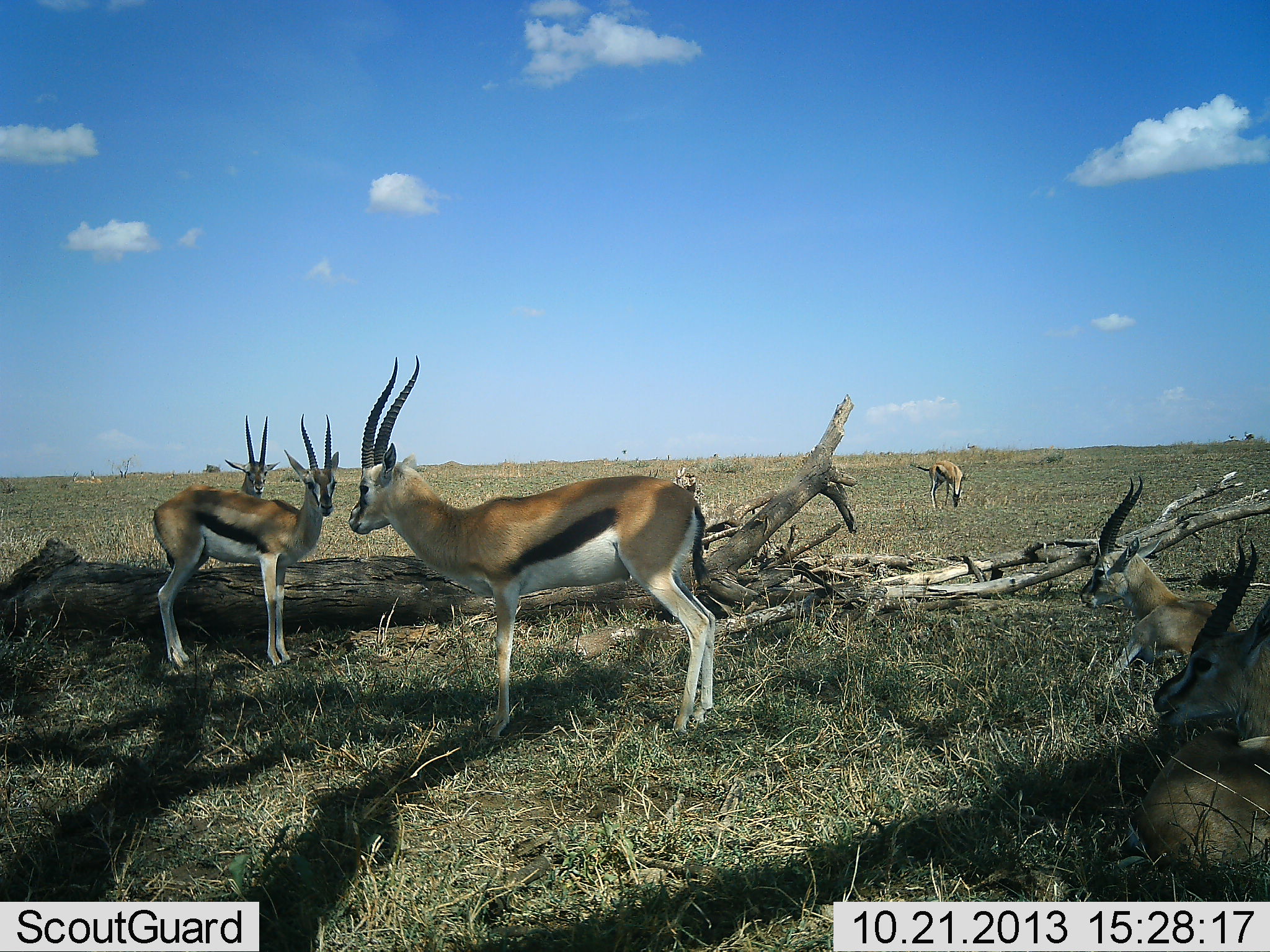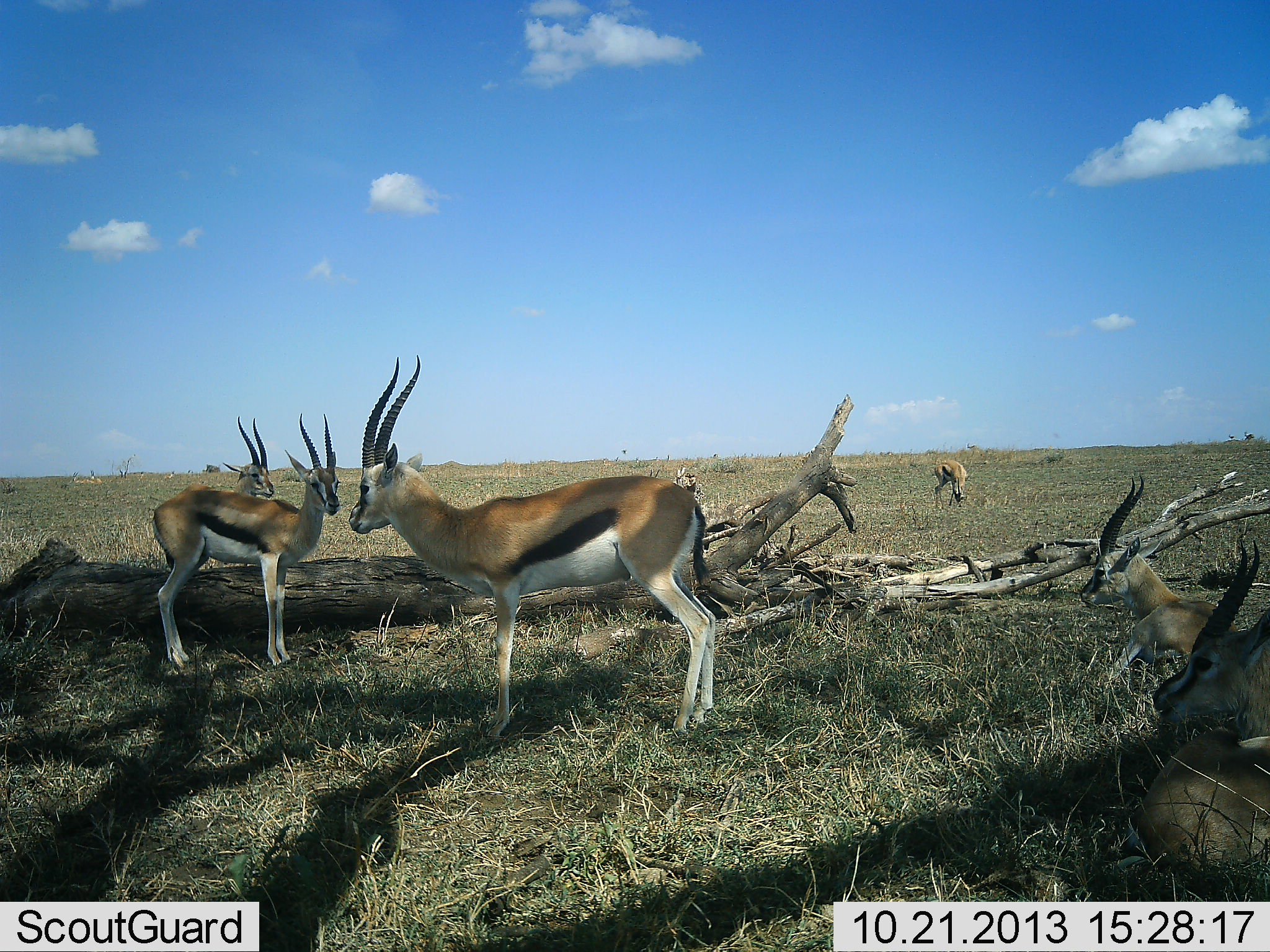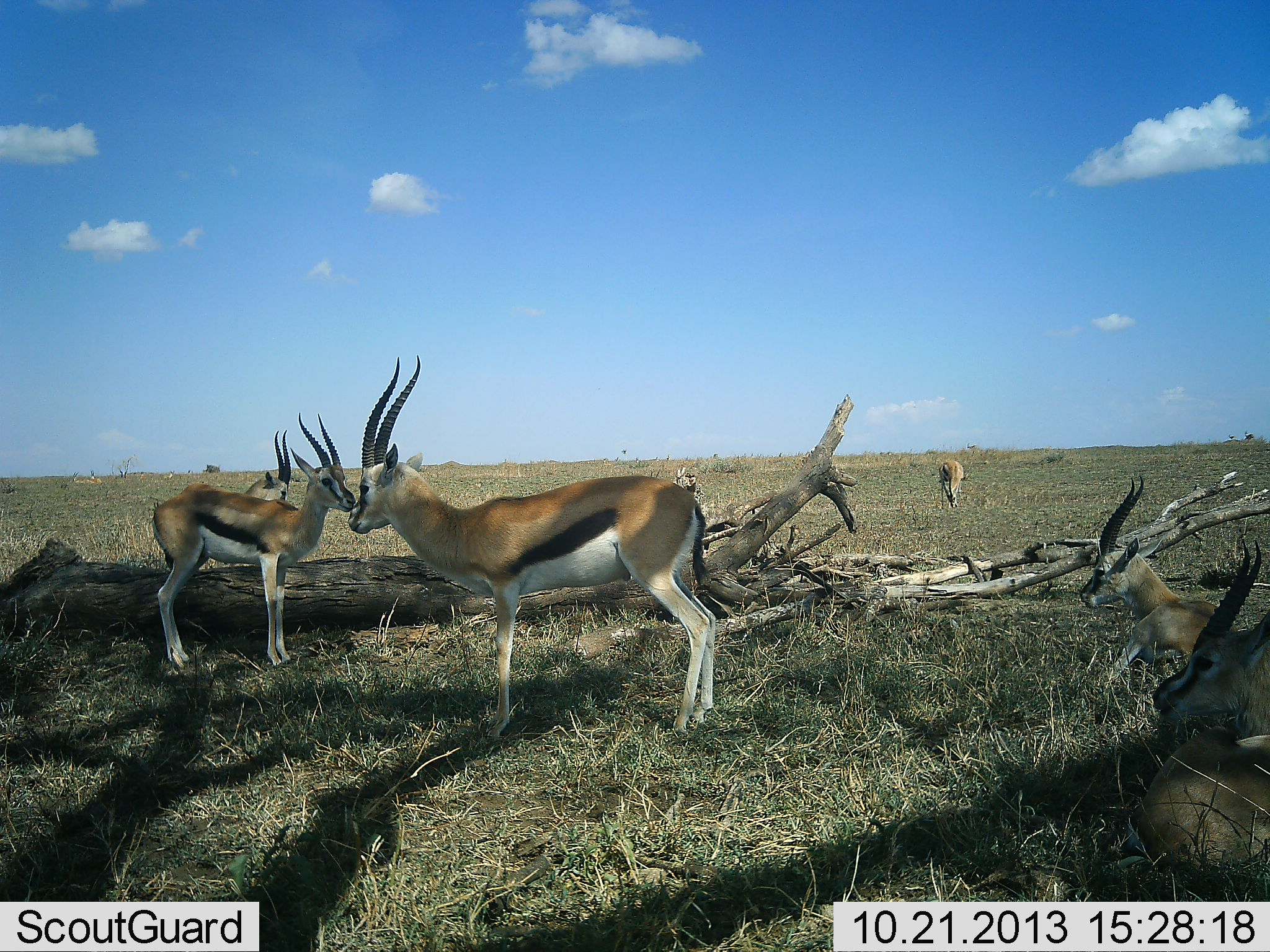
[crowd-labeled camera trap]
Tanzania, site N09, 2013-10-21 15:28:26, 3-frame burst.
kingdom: Animalia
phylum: Chordata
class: Mammalia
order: Artiodactyla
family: Bovidae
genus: Eudorcas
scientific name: Eudorcas thomsonii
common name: thomson's gazelle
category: gazellethomsons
Gazellethomsons (thomson's gazelle) (Eudorcas thomsonii), count 6. Behavior (volunteer vote fractions): standing 90%, resting 75%, moving 0%, interacting 10%. Young present (vote fraction): 5%. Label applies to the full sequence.